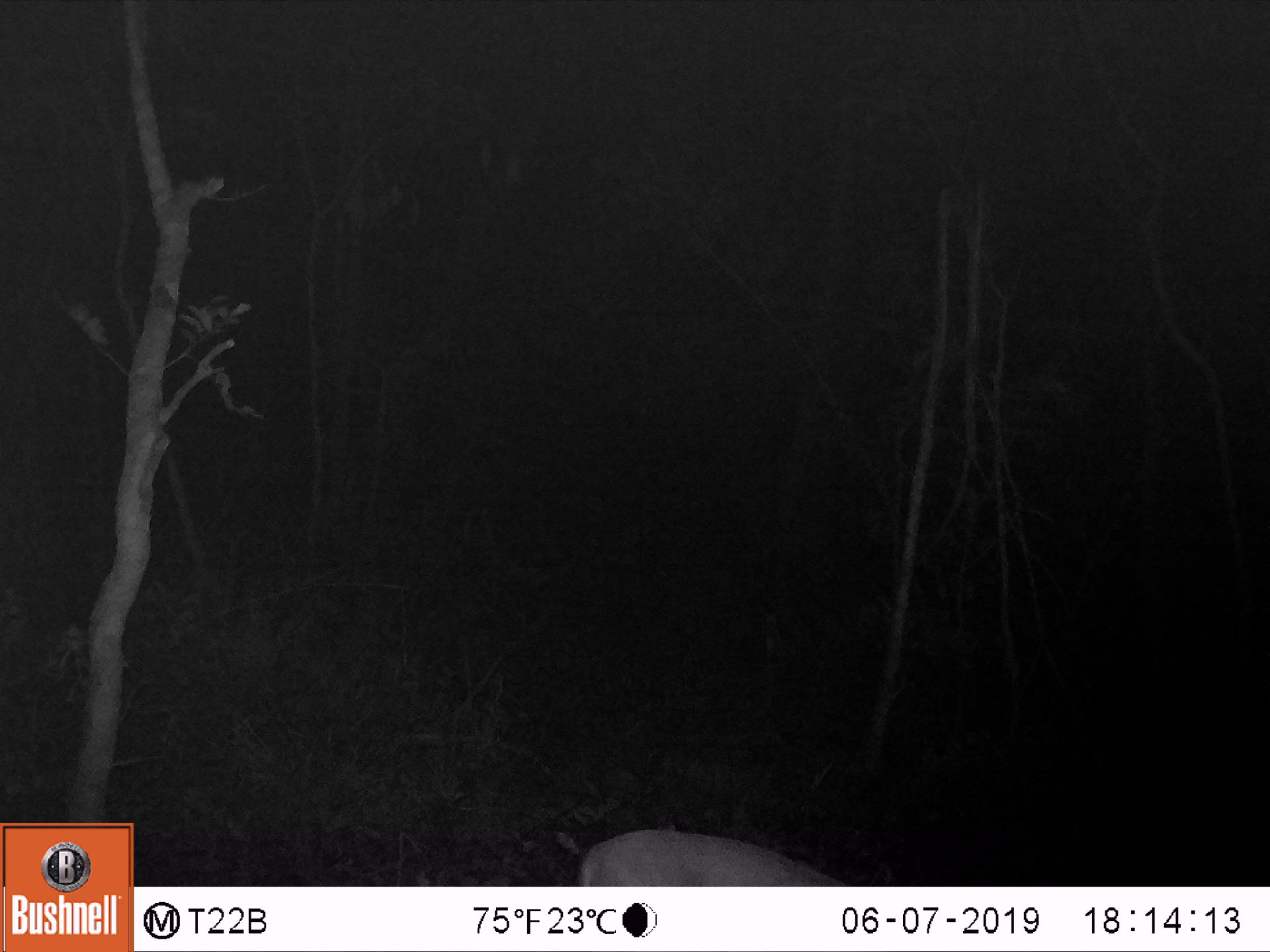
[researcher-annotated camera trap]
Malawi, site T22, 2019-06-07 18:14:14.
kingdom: Animalia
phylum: Chordata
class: Mammalia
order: Artiodactyla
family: Bovidae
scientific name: Antilopinae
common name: small antelope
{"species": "small antelope (Antilopinae)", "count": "1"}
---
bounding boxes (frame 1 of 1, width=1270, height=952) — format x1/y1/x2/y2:
small antelope: 565/793/868/885